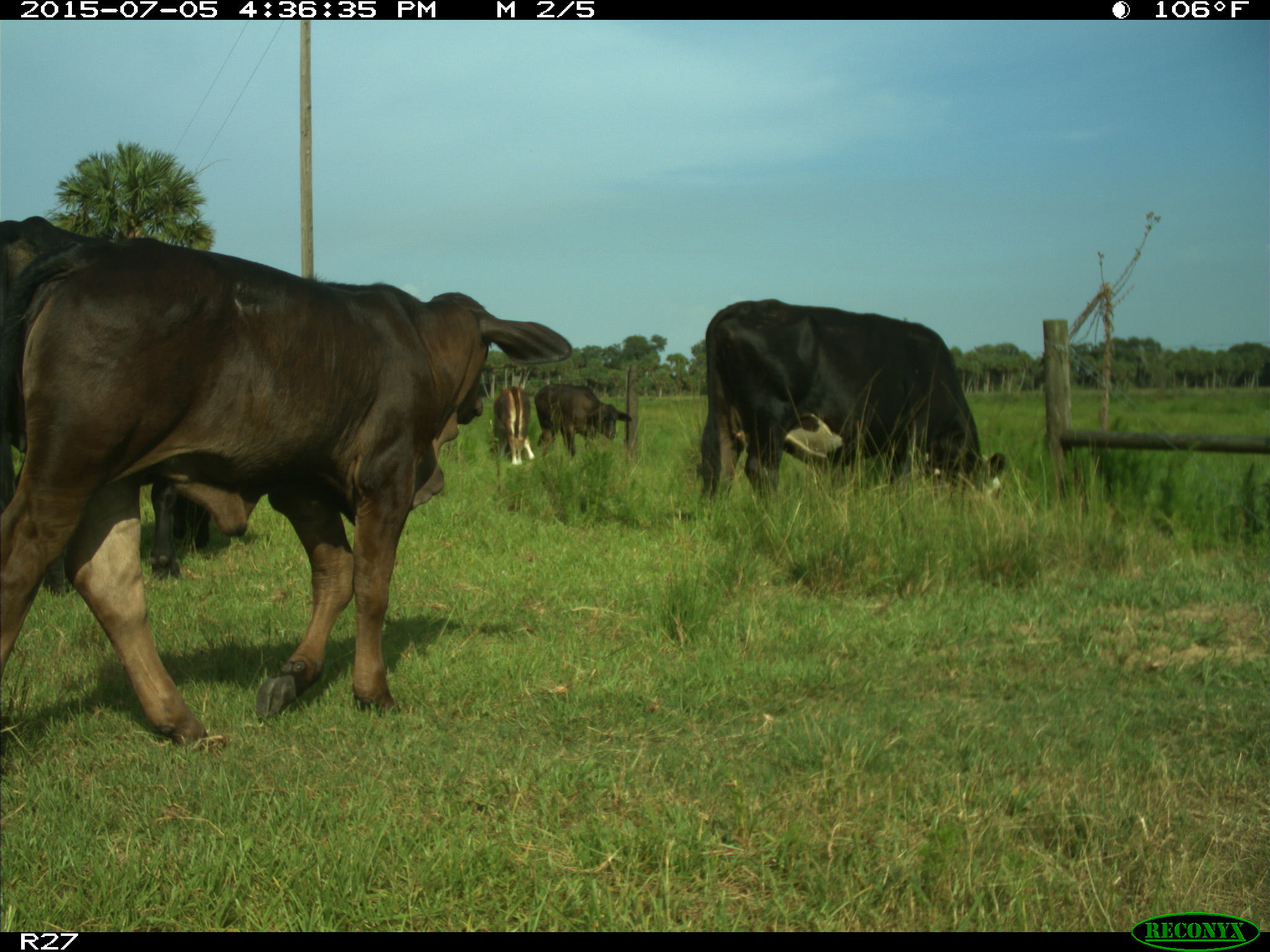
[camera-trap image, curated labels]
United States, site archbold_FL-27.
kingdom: Animalia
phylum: Chordata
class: Mammalia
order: Artiodactyla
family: Bovidae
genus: Bos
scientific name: Bos taurus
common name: domestic cow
Bos taurus (domestic cow).